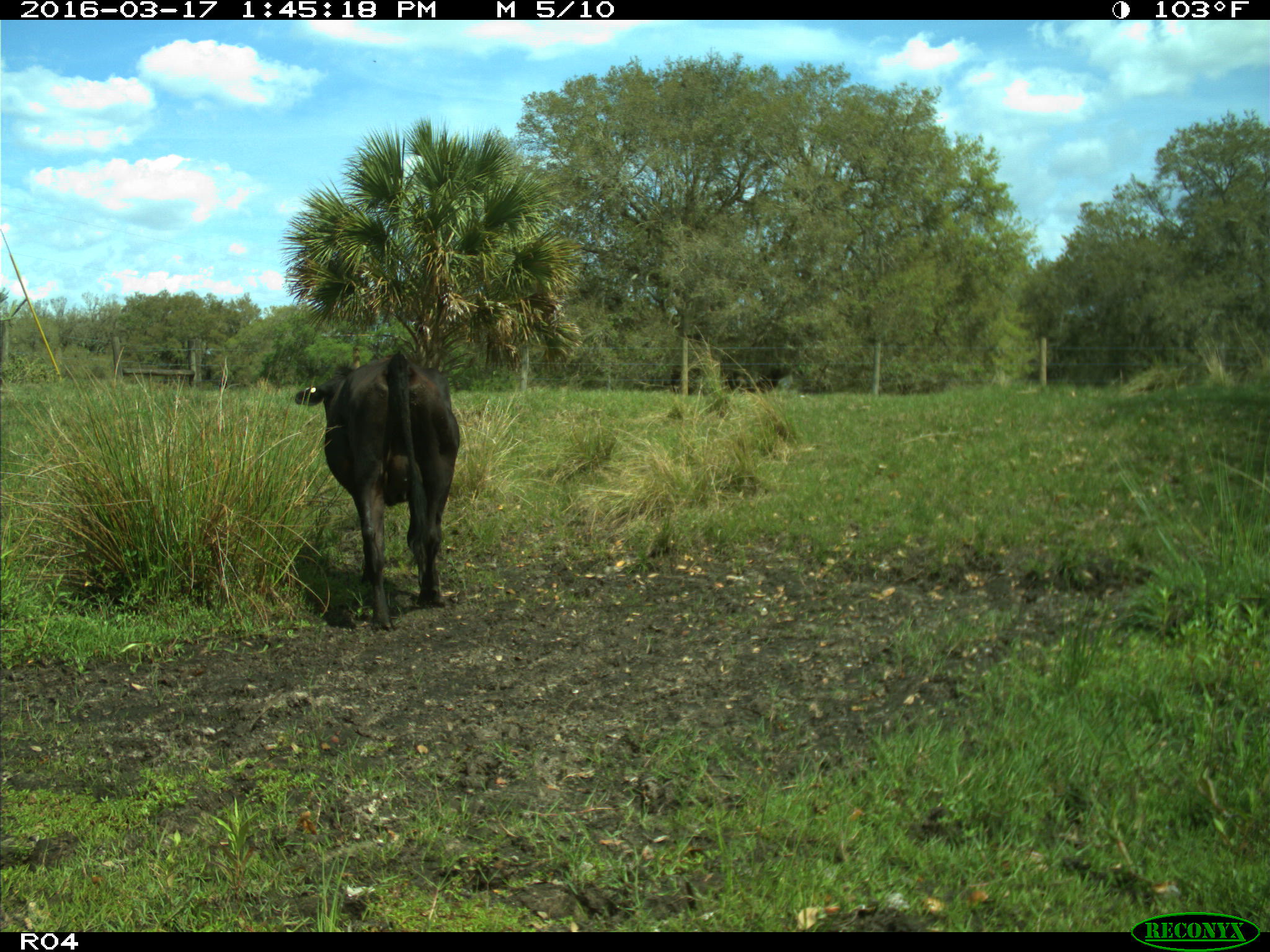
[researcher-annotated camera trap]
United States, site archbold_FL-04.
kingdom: Animalia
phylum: Chordata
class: Mammalia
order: Artiodactyla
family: Bovidae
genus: Bos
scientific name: Bos taurus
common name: domestic cow